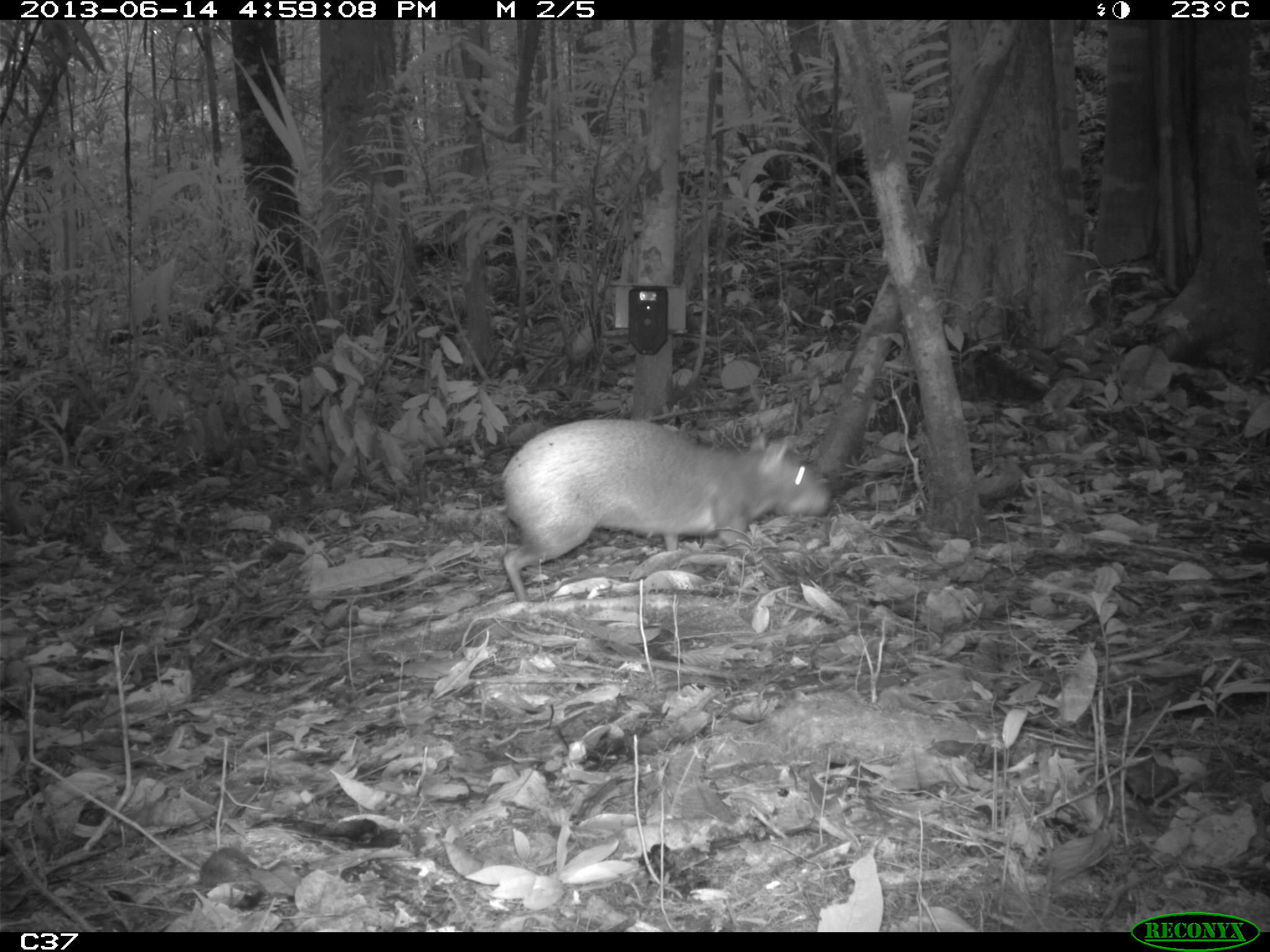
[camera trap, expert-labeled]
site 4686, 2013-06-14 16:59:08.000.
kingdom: Animalia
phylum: Chordata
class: Mammalia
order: Rodentia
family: Dasyproctidae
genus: Dasyprocta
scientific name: Dasyprocta leporina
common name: red-rumped agouti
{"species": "Dasyprocta leporina (red-rumped agouti)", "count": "1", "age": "adult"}